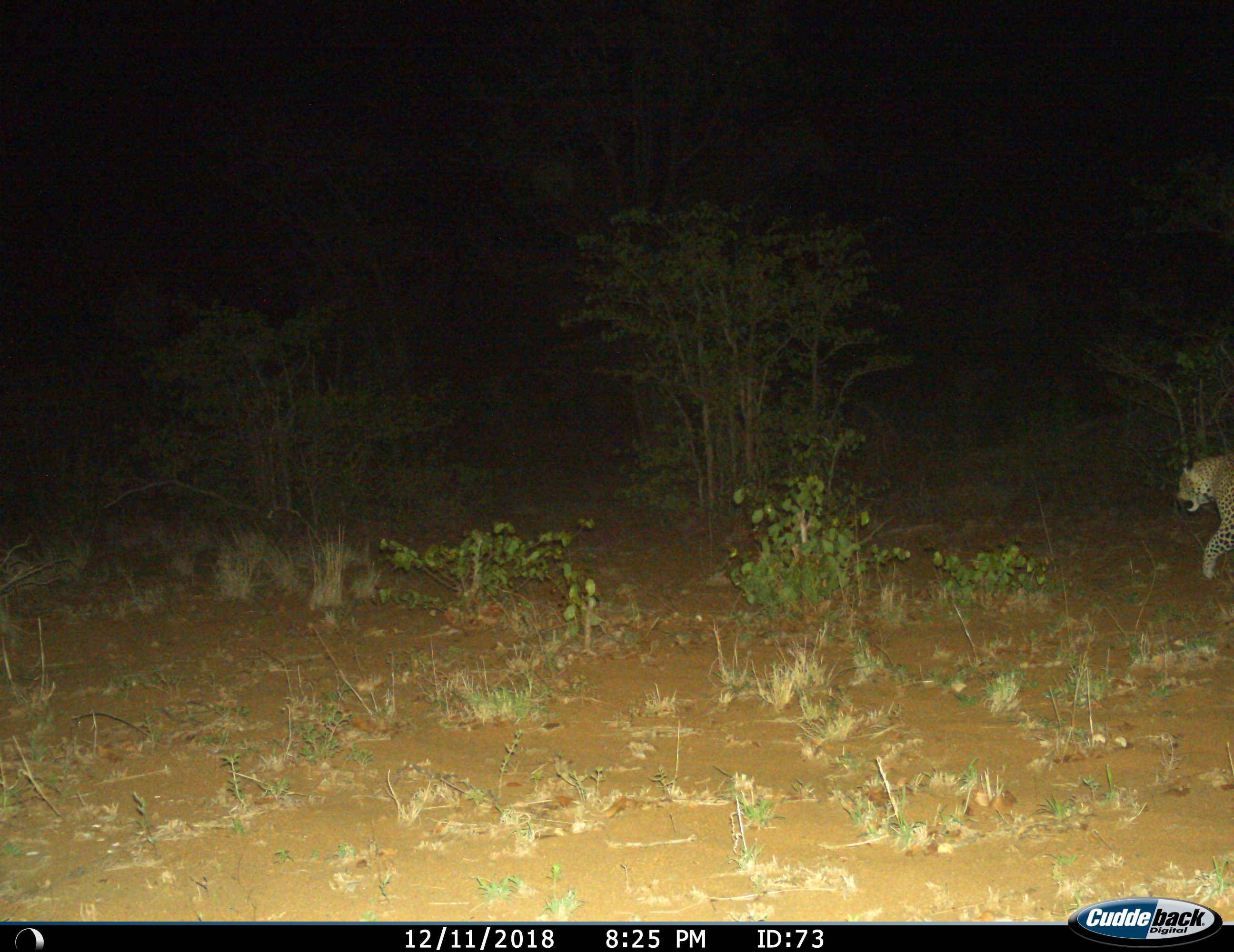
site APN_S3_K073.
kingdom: Animalia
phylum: Chordata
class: Mammalia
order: Carnivora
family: Felidae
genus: Panthera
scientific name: Panthera pardus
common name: leopard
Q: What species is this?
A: Leopard (Panthera pardus).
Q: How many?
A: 1.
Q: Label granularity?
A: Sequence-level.